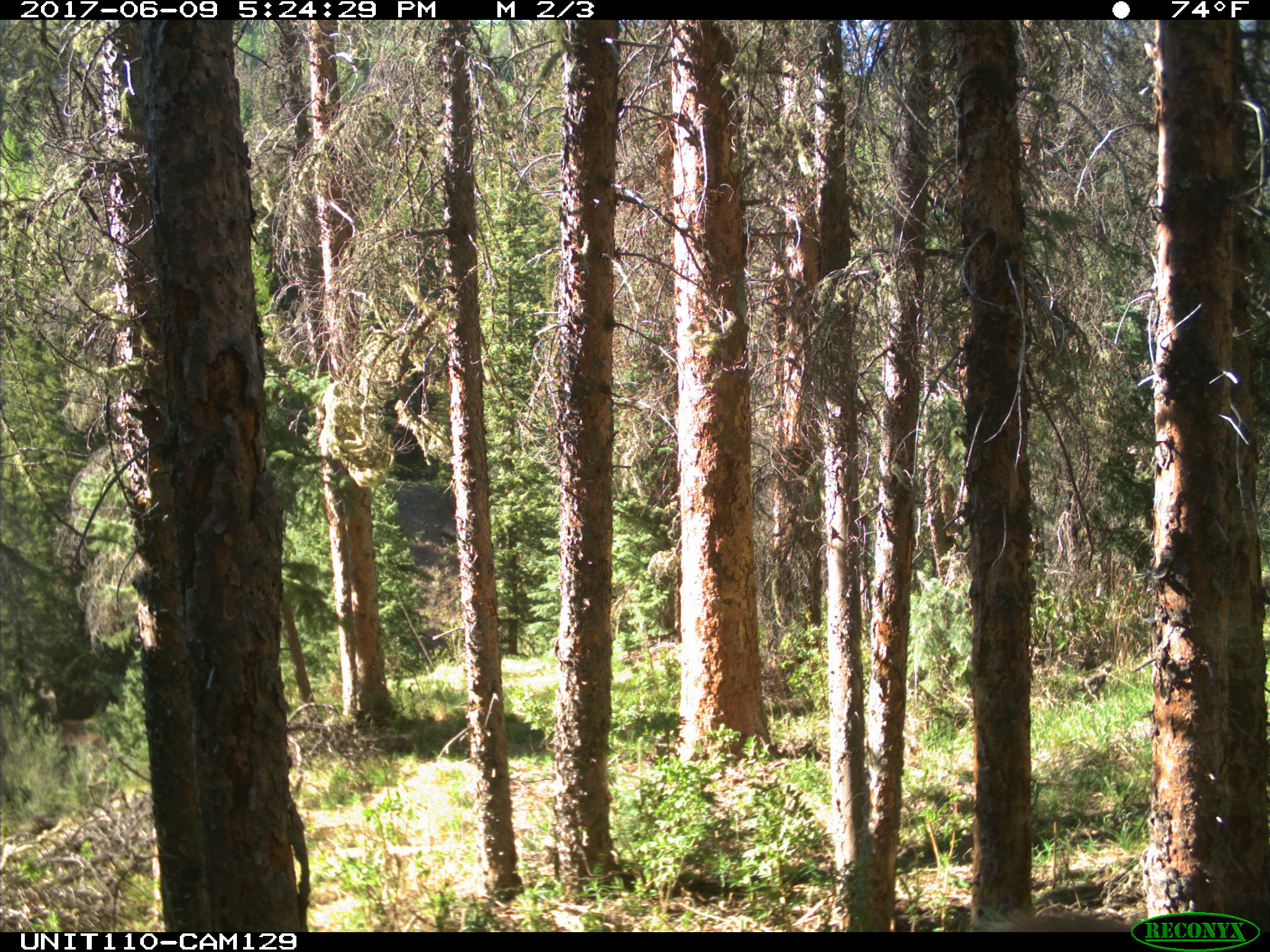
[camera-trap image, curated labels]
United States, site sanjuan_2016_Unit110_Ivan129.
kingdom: Animalia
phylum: Chordata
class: Mammalia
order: Artiodactyla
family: Cervidae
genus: Cervus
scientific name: Cervus elaphus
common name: red deer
Cervus elaphus (red deer).